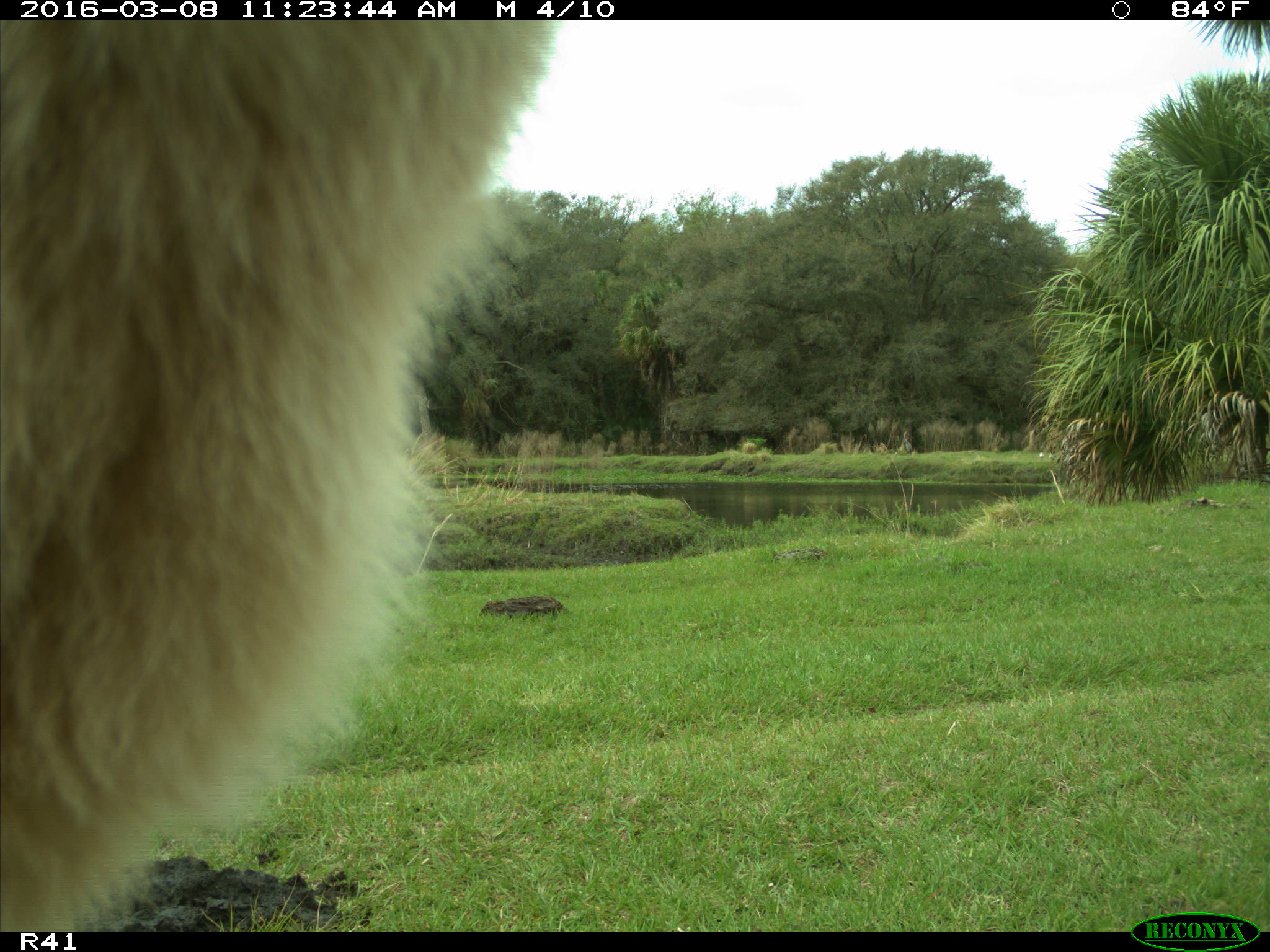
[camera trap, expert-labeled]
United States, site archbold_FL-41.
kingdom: Animalia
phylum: Chordata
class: Mammalia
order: Artiodactyla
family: Bovidae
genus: Bos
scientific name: Bos taurus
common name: domestic cow